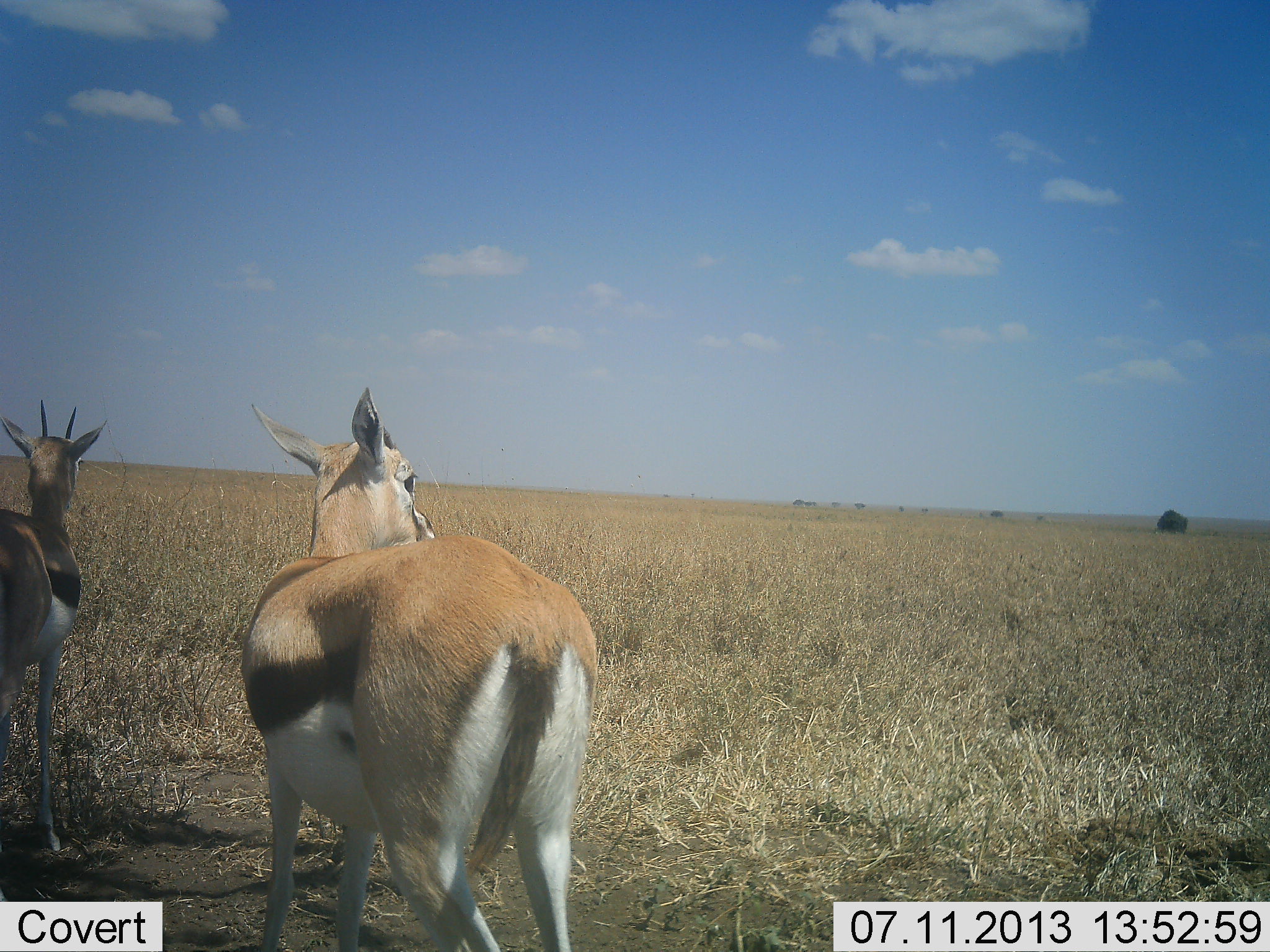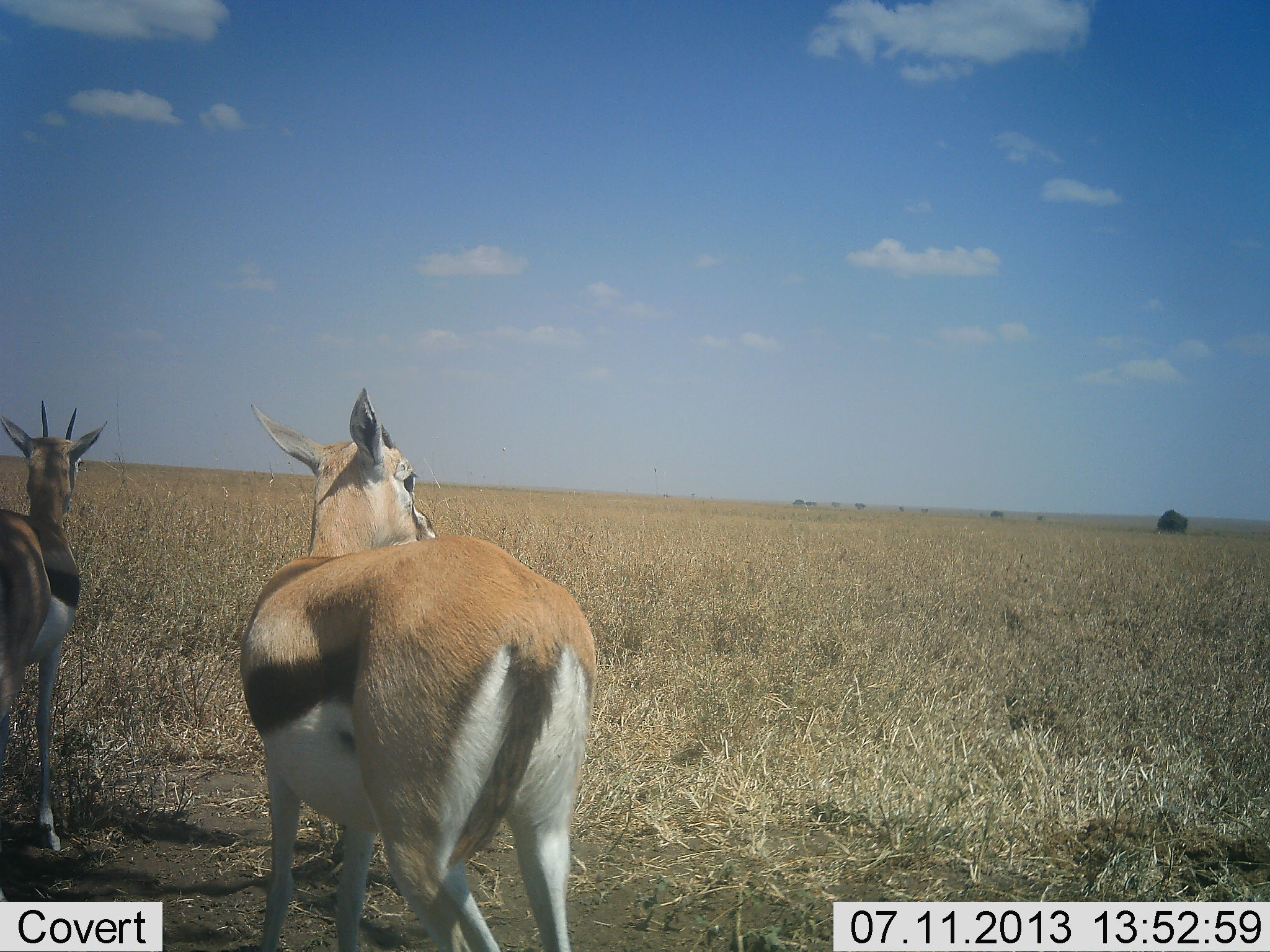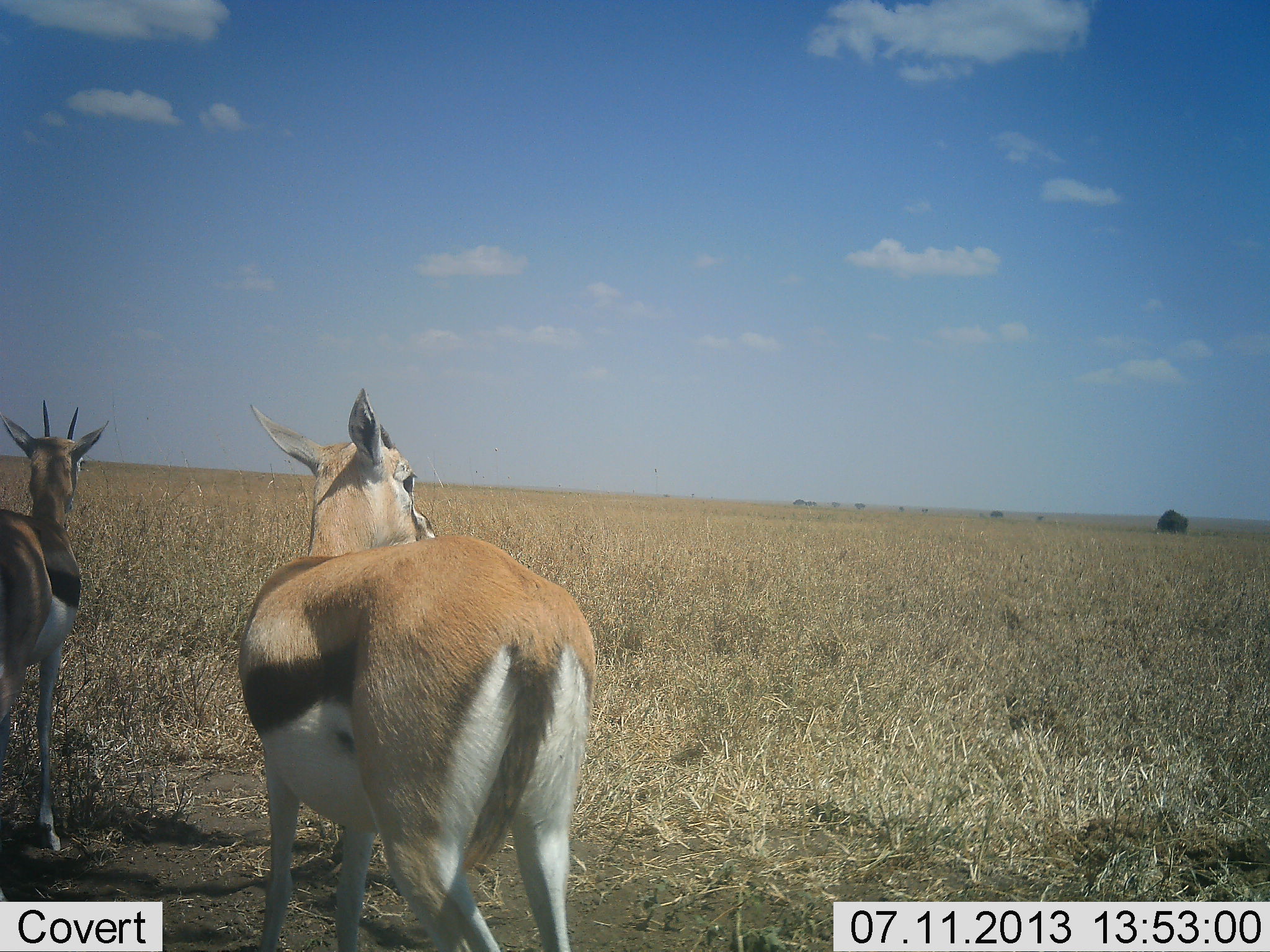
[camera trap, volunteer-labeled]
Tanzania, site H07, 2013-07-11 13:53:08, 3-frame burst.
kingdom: Animalia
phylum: Chordata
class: Mammalia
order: Artiodactyla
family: Bovidae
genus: Eudorcas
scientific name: Eudorcas thomsonii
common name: thomson's gazelle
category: gazellethomsons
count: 2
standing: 97%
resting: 10%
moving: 0%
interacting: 3%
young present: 3%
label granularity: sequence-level